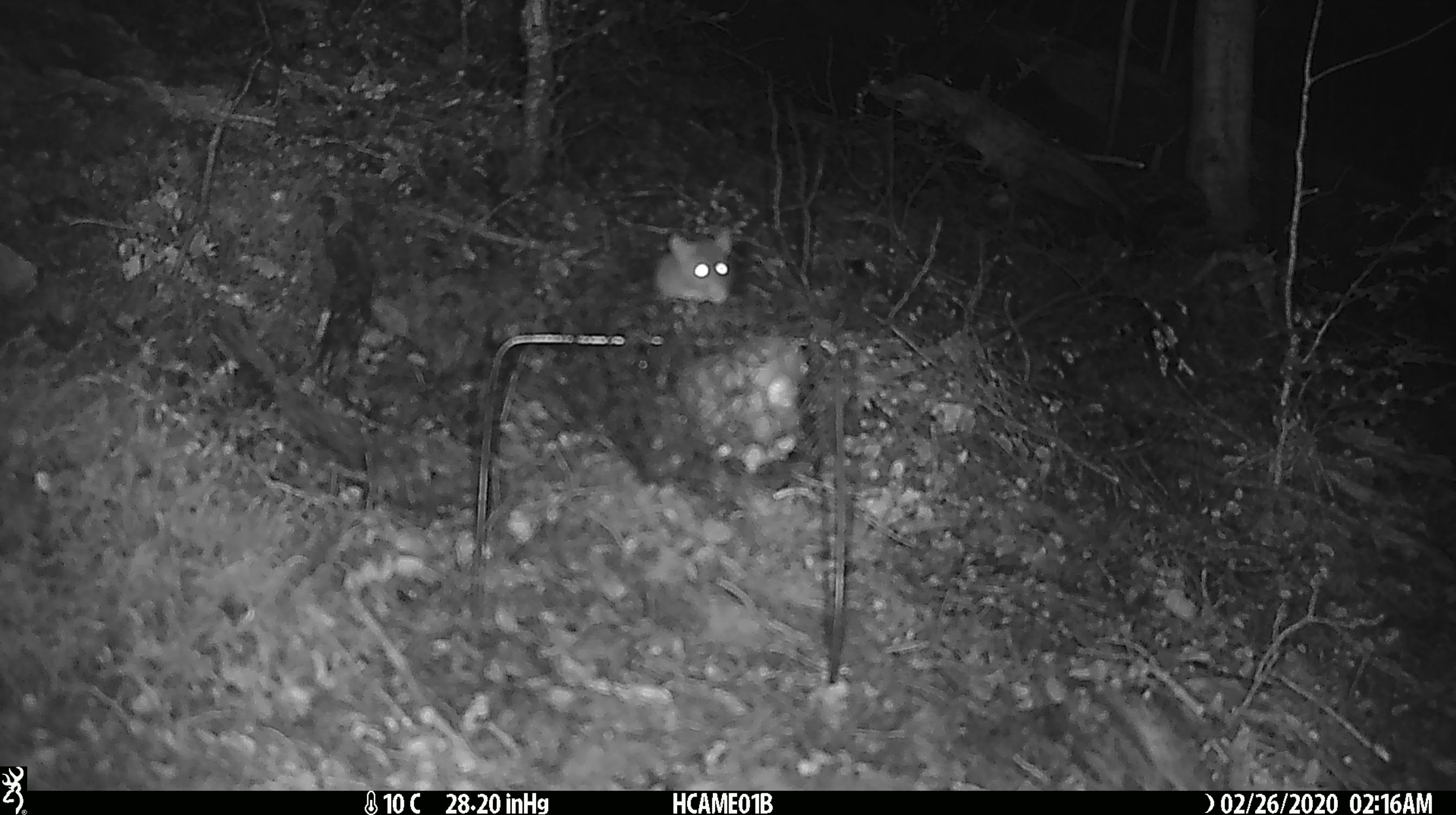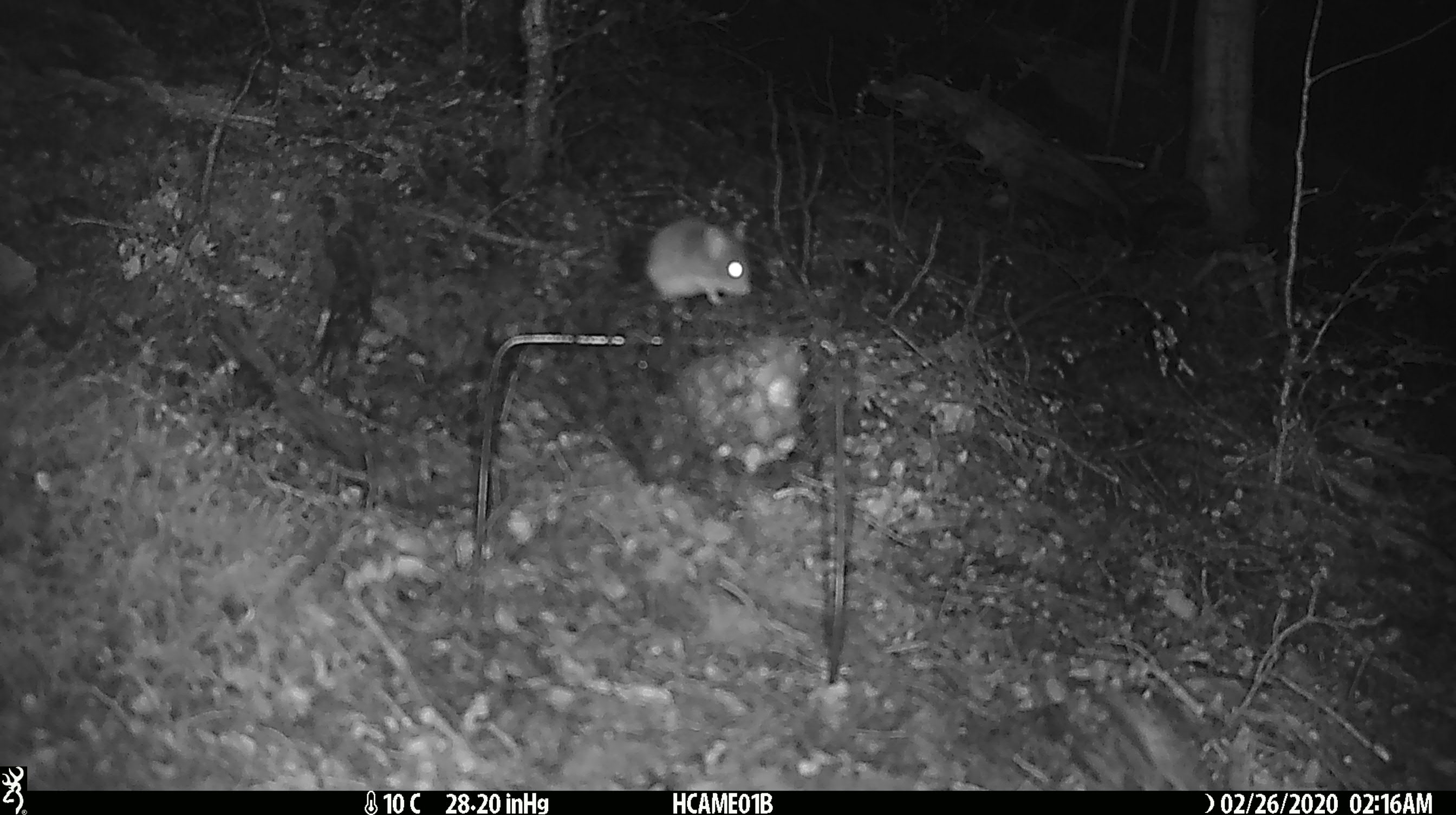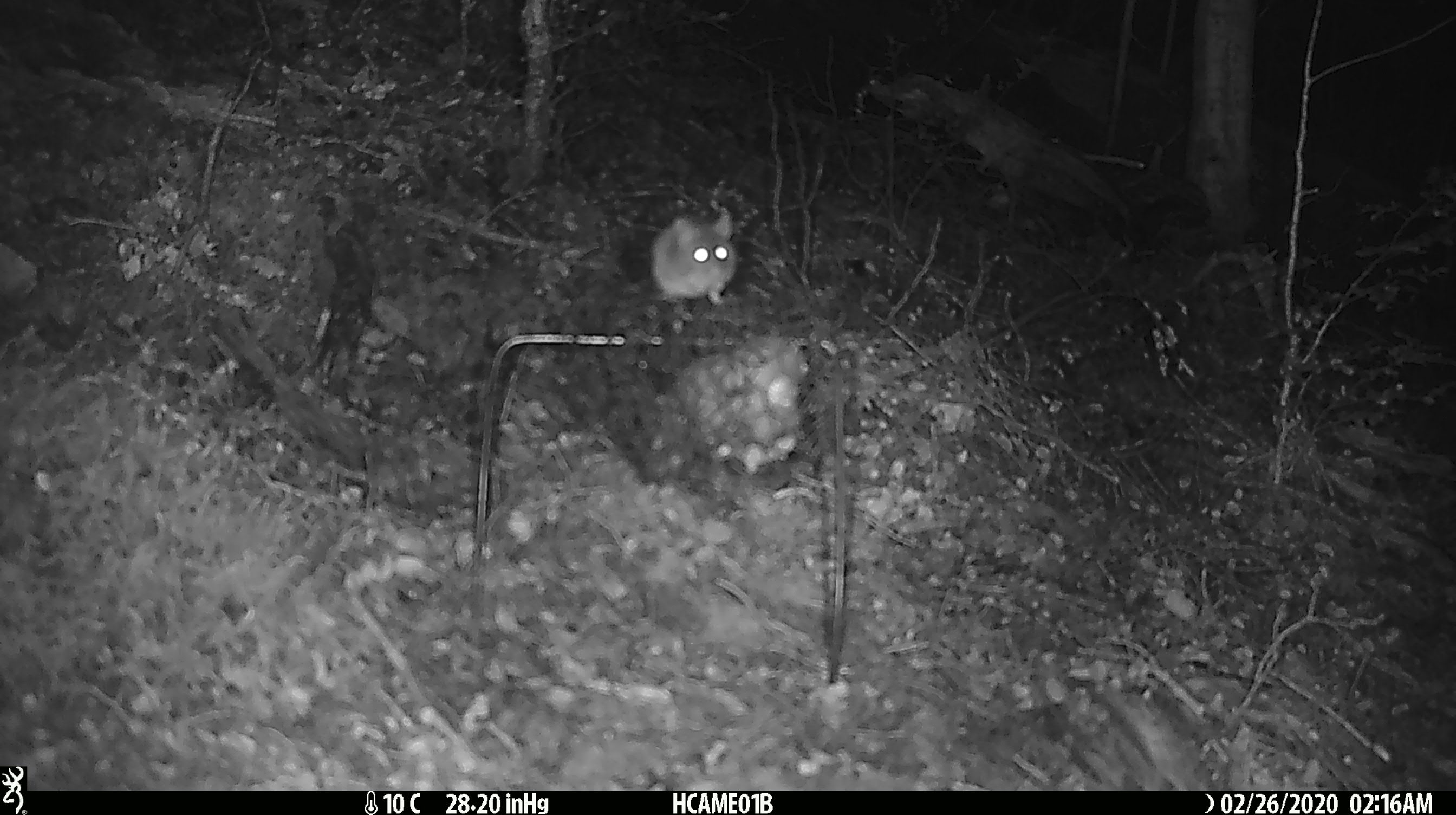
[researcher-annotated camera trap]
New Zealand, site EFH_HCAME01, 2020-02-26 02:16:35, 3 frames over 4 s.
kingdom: Animalia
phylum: Chordata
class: Mammalia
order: Rodentia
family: Muridae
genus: Mus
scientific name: Mus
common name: mouse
Mouse (Mus).